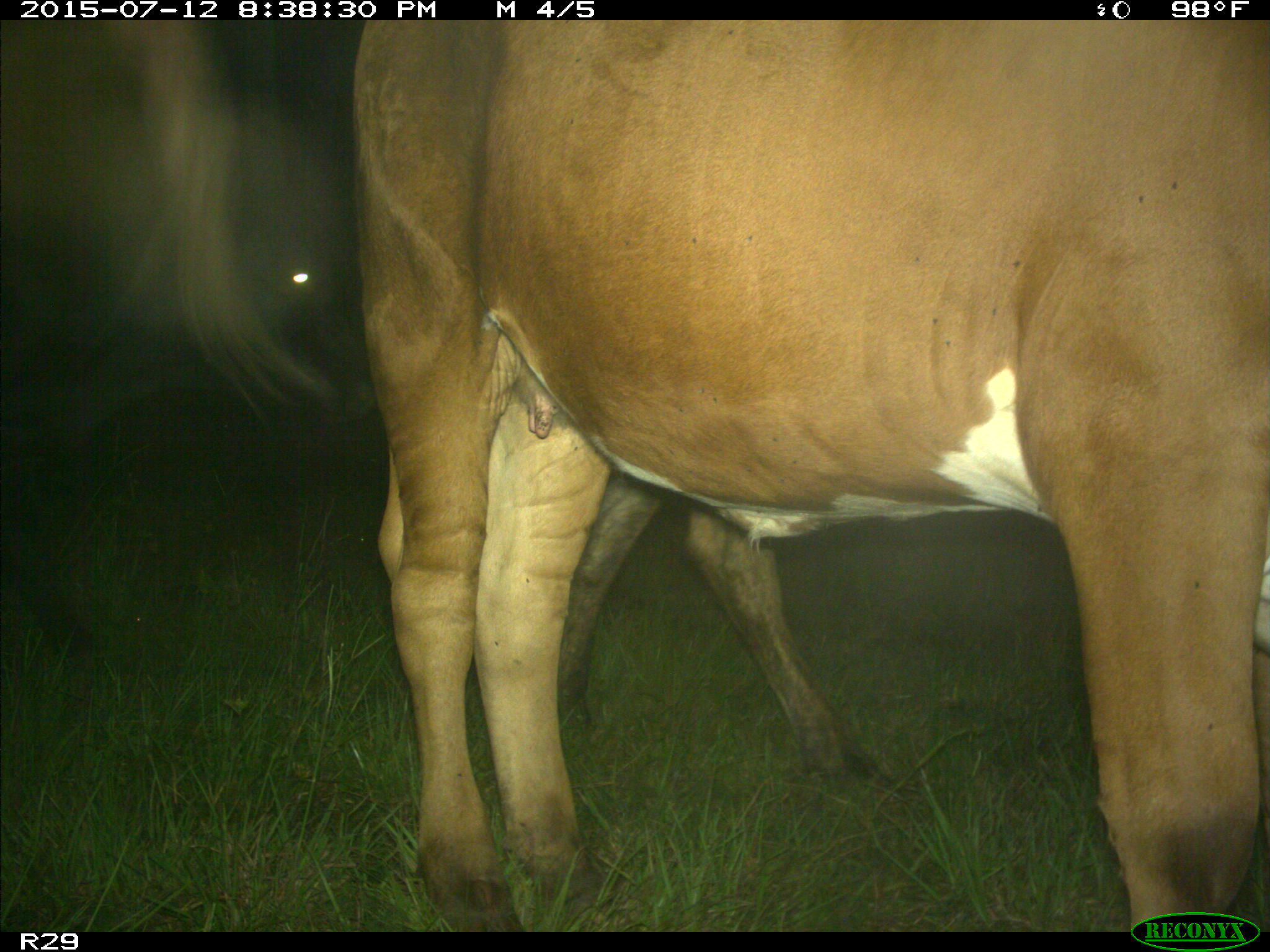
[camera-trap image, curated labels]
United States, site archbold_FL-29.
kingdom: Animalia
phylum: Chordata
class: Mammalia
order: Artiodactyla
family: Bovidae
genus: Bos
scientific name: Bos taurus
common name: domestic cow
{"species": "Bos taurus (domestic cow)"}